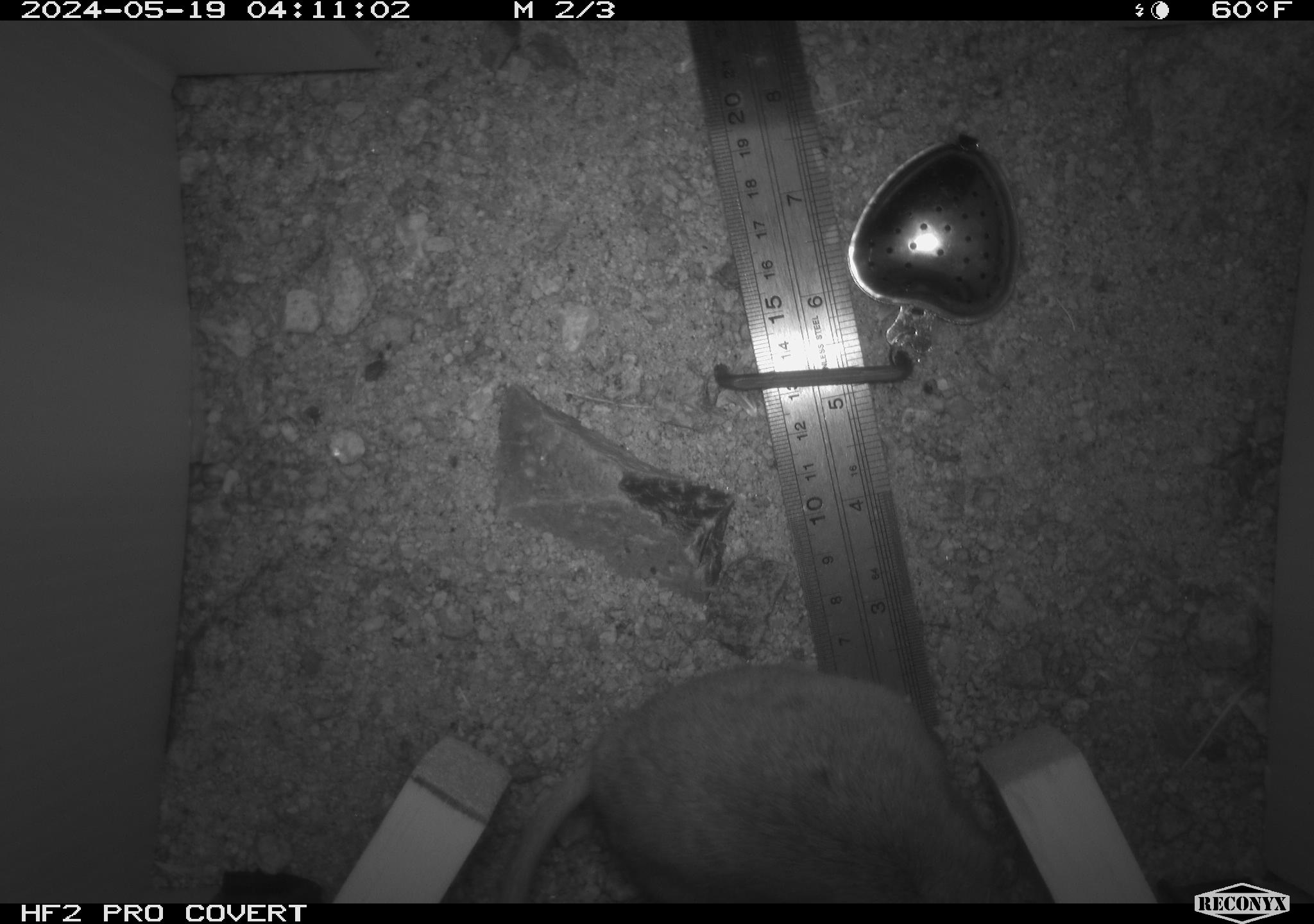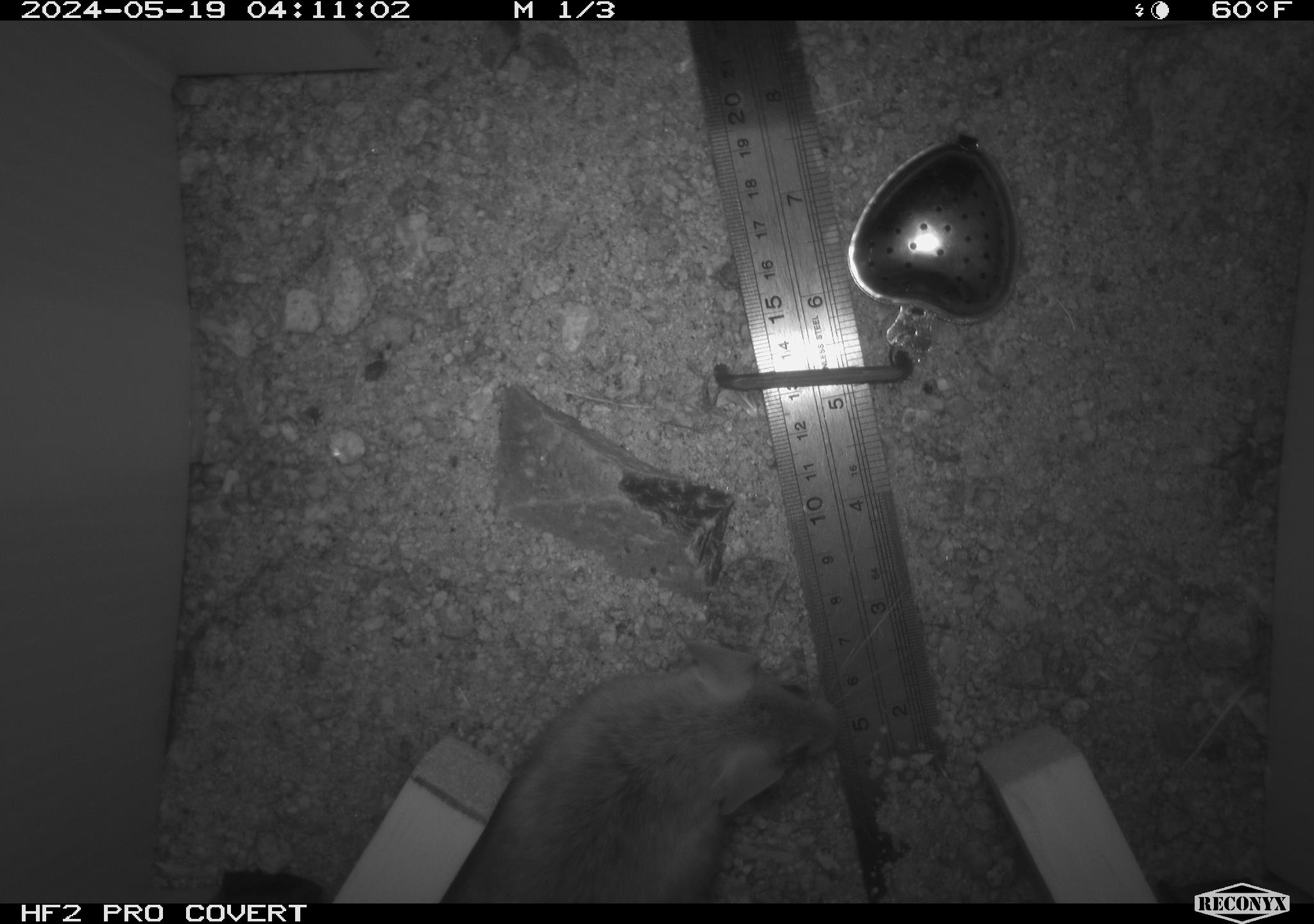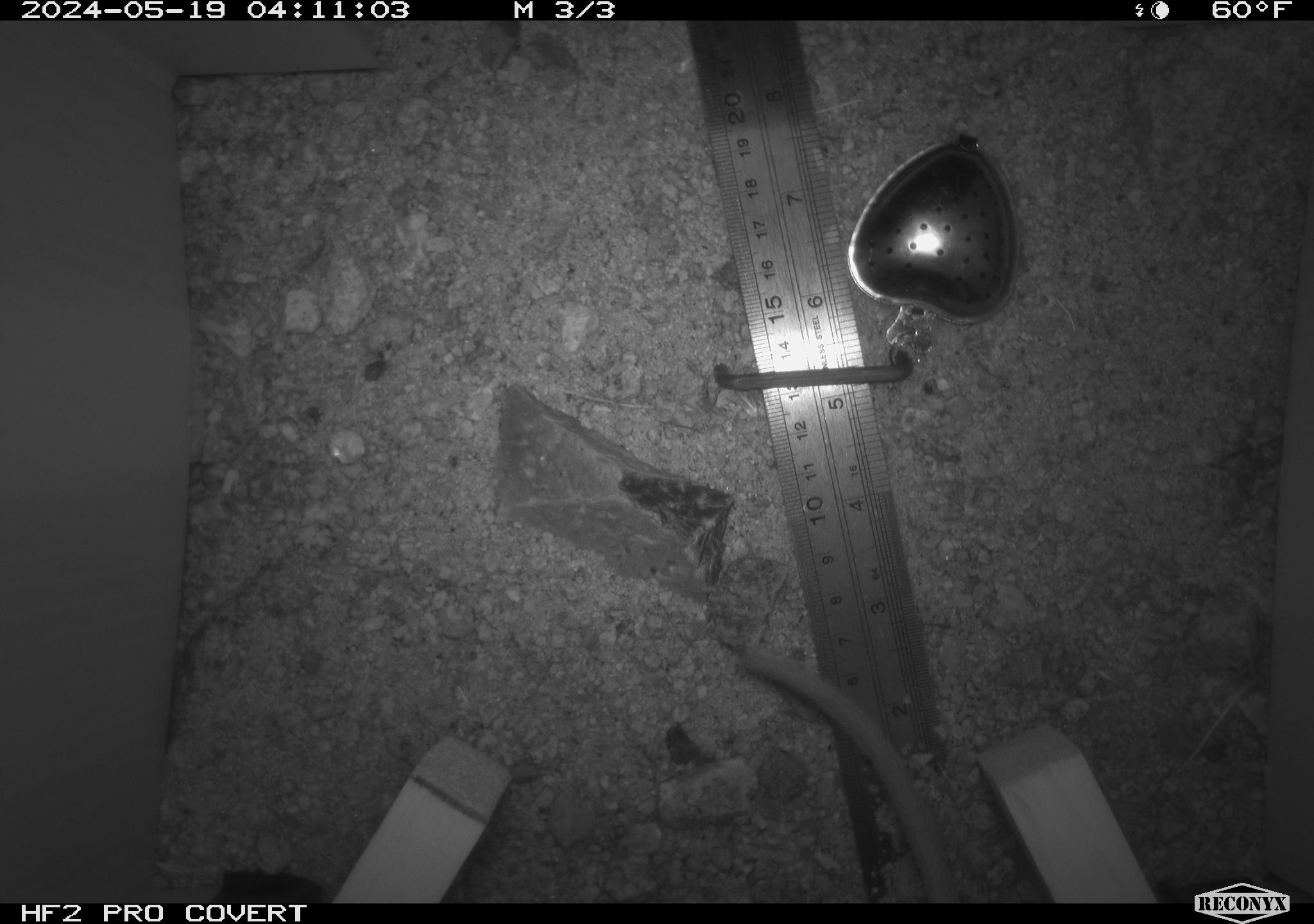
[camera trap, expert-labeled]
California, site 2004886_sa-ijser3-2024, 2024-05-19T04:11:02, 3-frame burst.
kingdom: Animalia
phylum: Chordata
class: Mammalia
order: Rodentia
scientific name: Rodentia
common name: woodrat or rat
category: woodrat or rat species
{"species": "woodrat or rat species (woodrat or rat) (Rodentia)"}